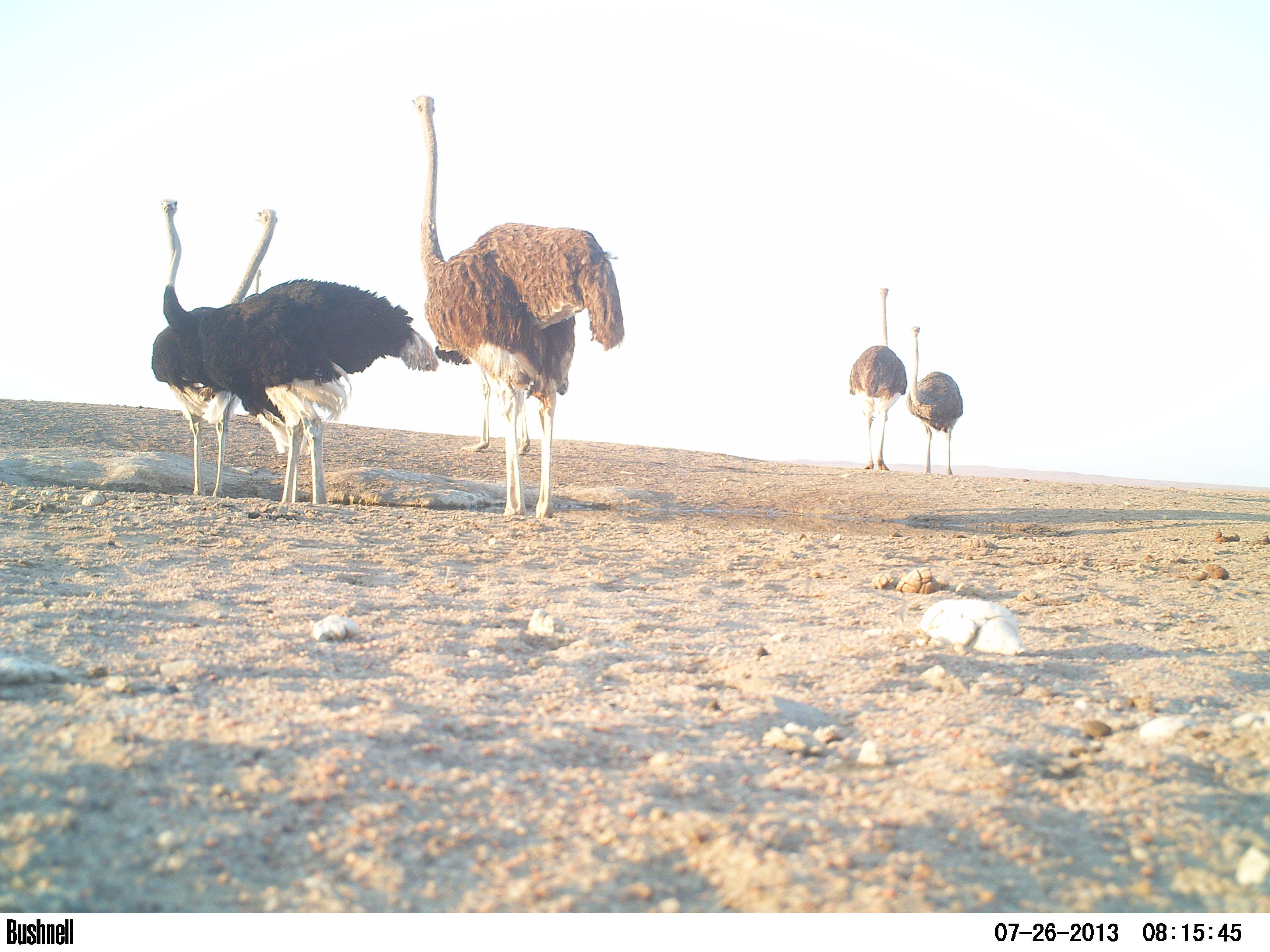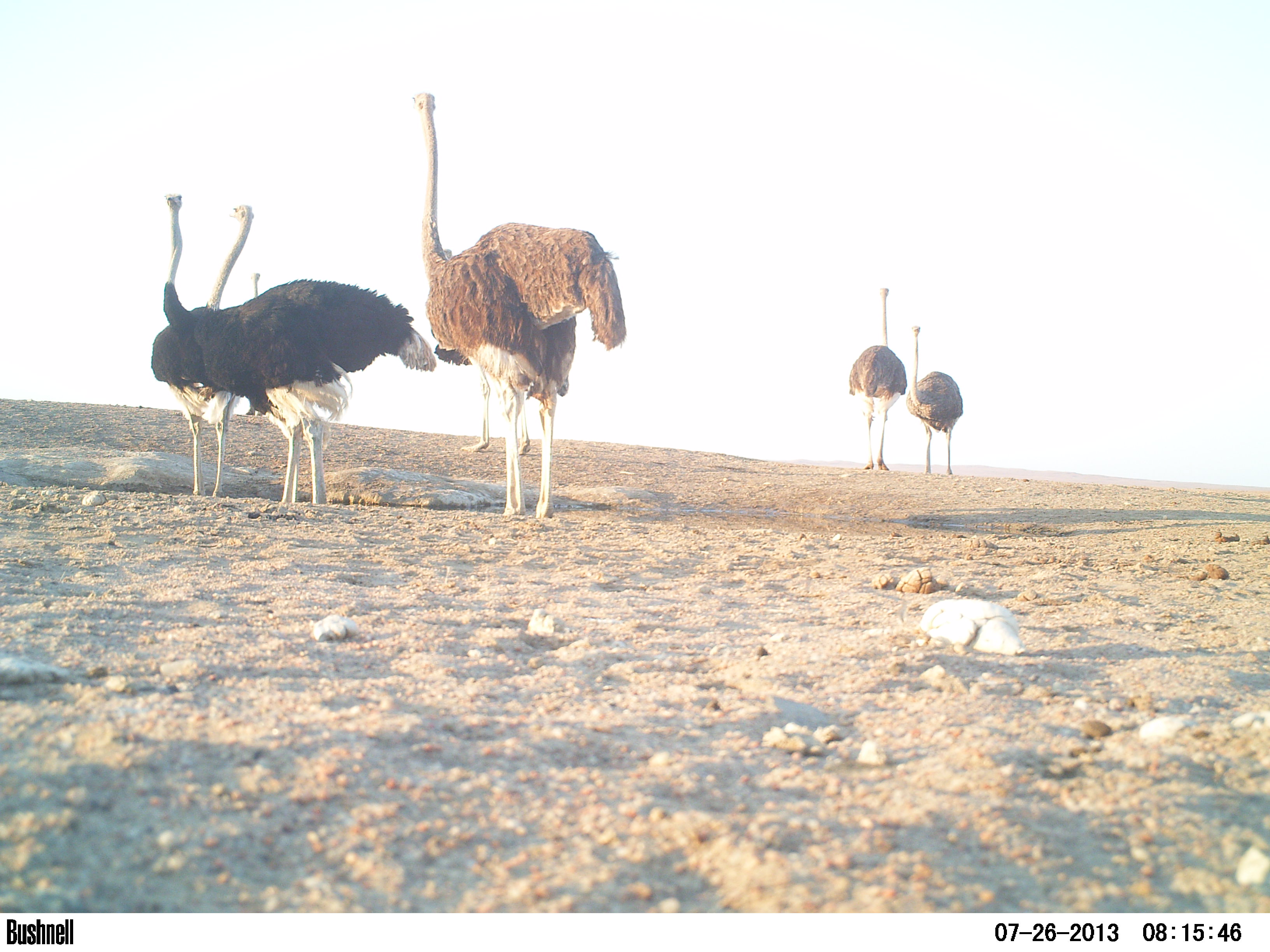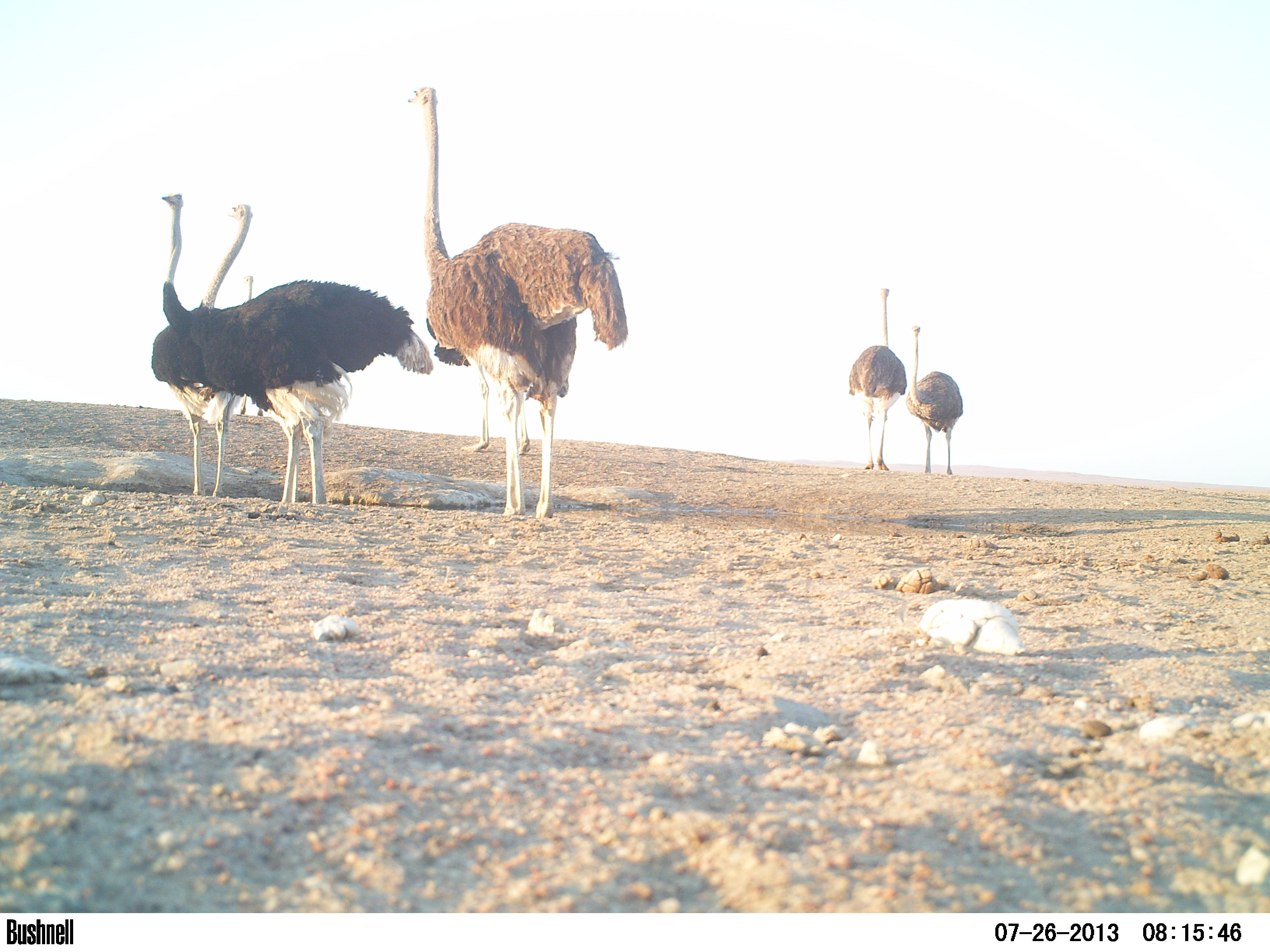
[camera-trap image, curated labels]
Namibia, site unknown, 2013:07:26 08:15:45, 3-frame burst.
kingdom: Animalia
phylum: Chordata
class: Aves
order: Struthioniformes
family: Struthionidae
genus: Struthio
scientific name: Struthio camelus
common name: common ostrich